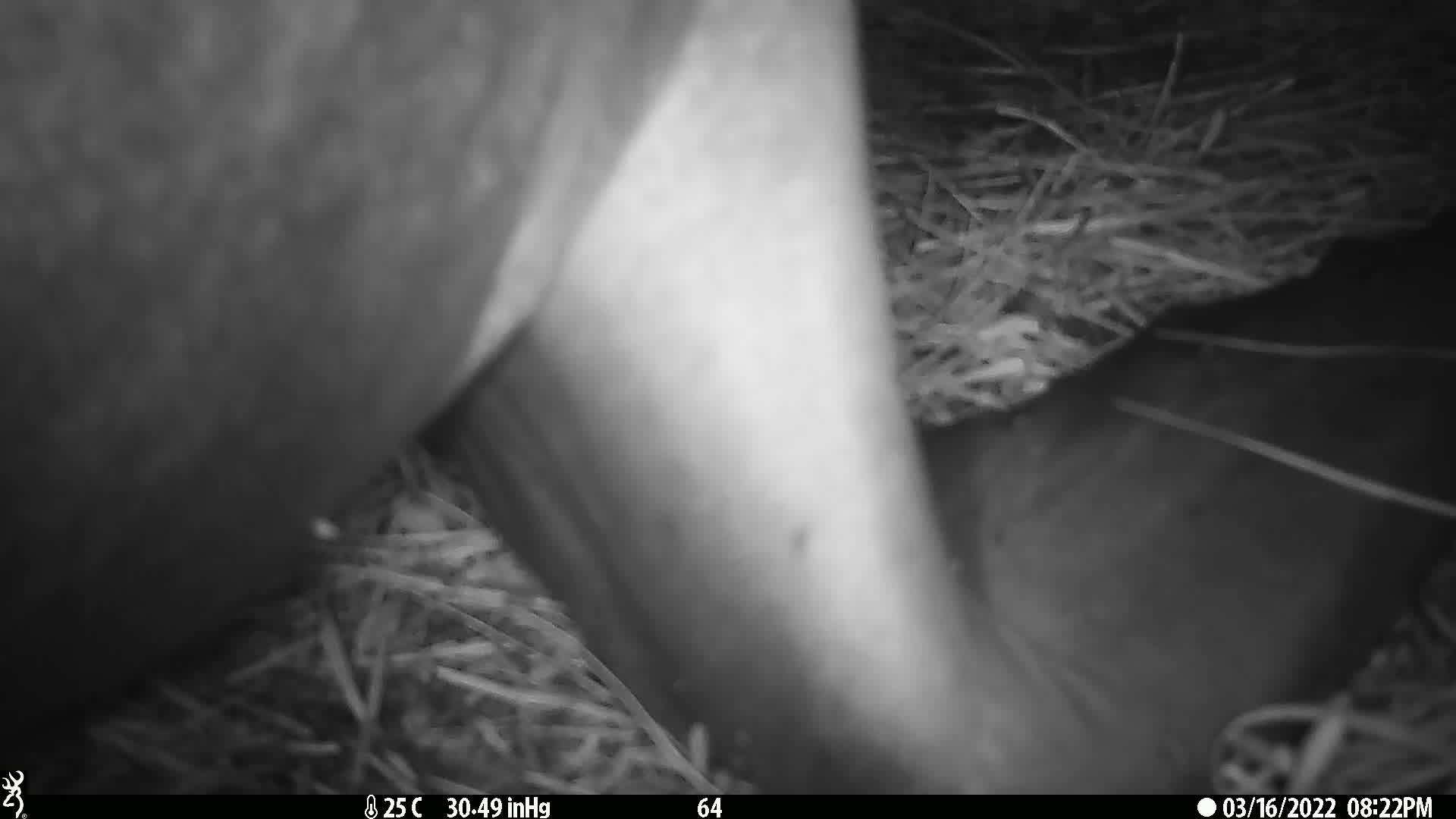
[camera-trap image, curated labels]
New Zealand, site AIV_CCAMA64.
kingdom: Animalia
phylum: Chordata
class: Mammalia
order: Carnivora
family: Otariidae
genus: Phocarctos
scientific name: Phocarctos hookeri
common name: new zealand sea lion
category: sealion